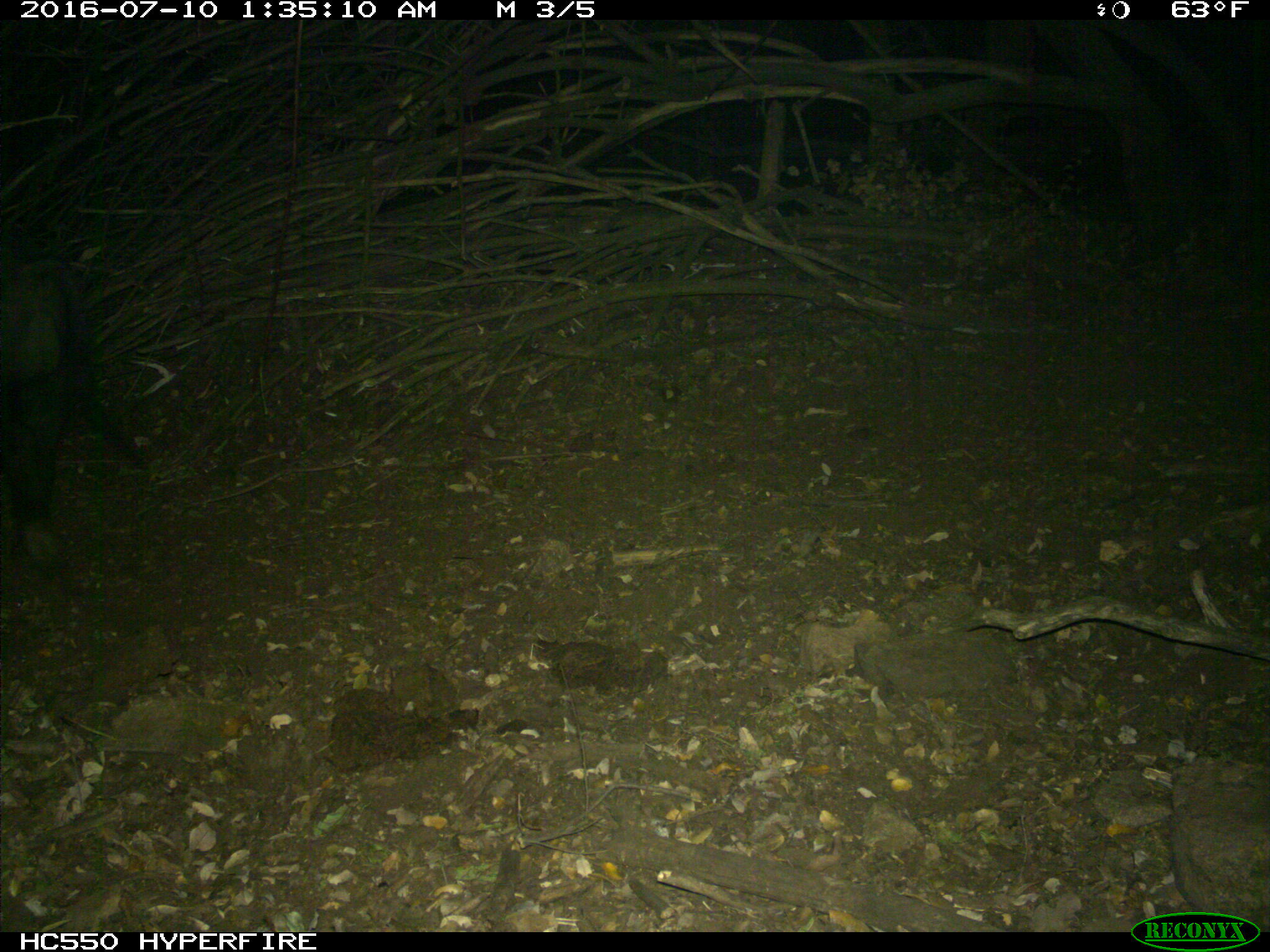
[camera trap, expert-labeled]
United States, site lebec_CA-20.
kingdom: Animalia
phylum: Chordata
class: Mammalia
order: Artiodactyla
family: Suidae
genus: Sus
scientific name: Sus scrofa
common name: wild boar